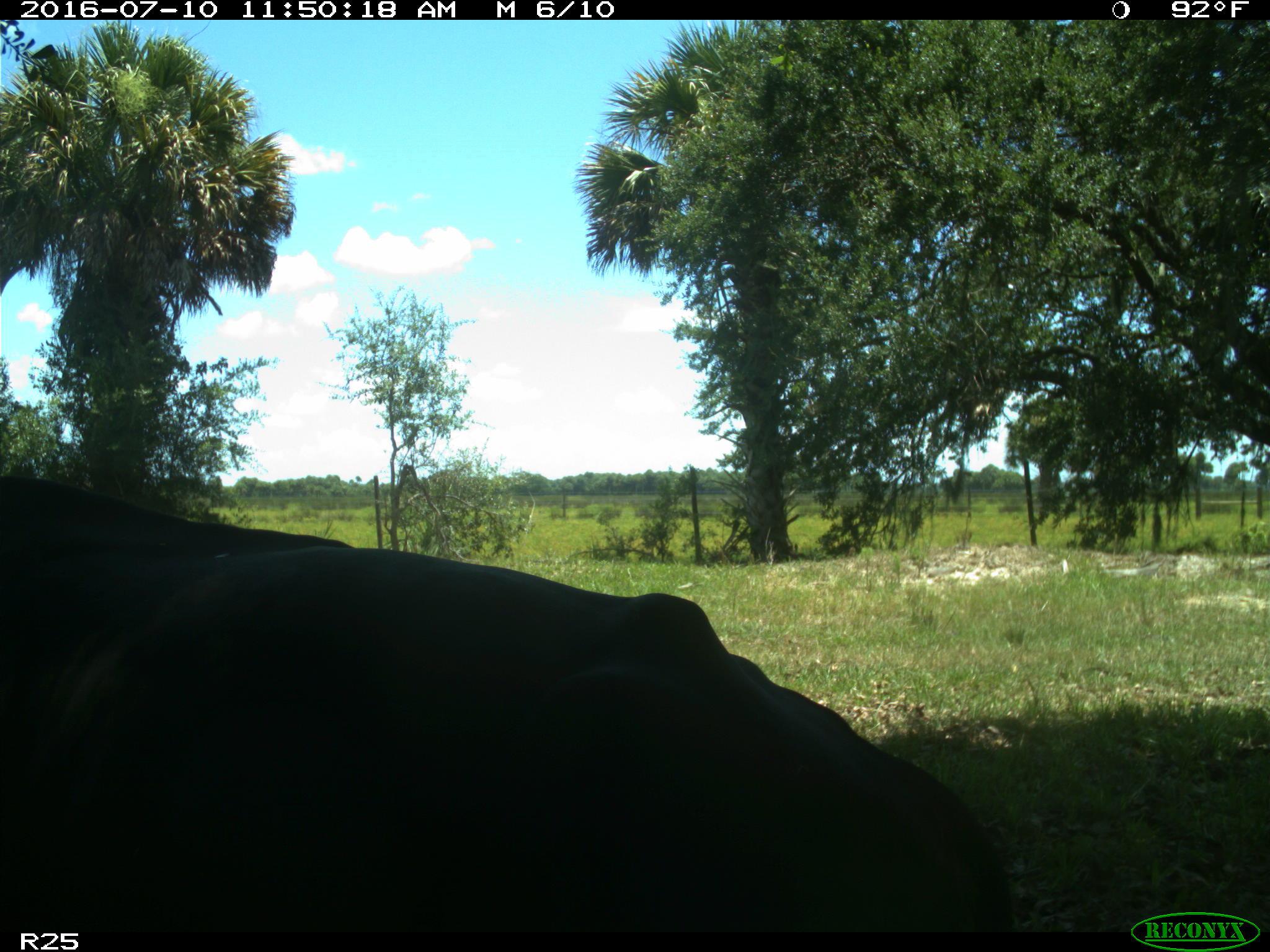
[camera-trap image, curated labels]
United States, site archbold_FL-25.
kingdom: Animalia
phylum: Chordata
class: Mammalia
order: Artiodactyla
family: Bovidae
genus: Bos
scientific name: Bos taurus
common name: domestic cow